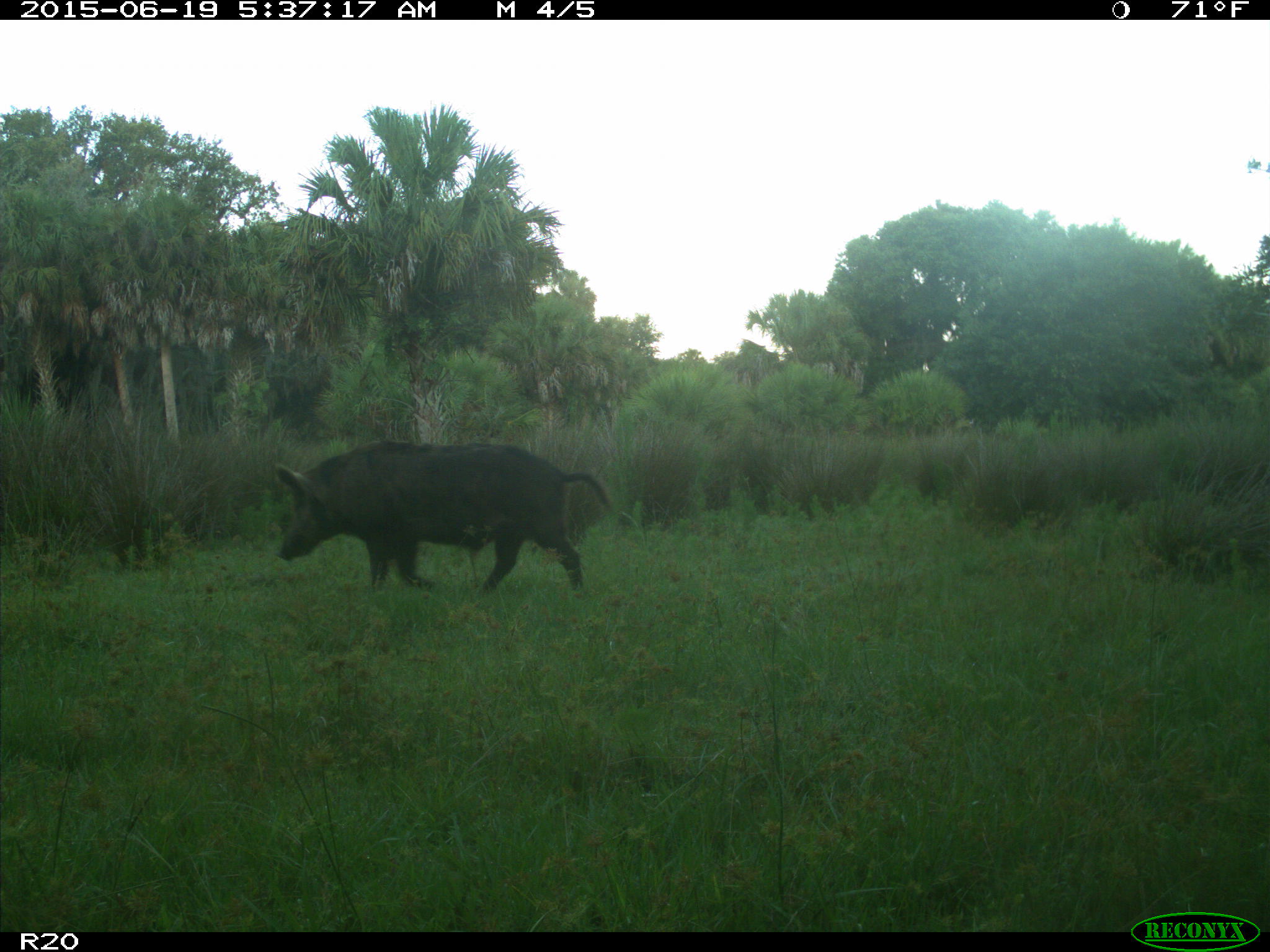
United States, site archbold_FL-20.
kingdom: Animalia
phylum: Chordata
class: Mammalia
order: Artiodactyla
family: Suidae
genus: Sus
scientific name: Sus scrofa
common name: wild boar